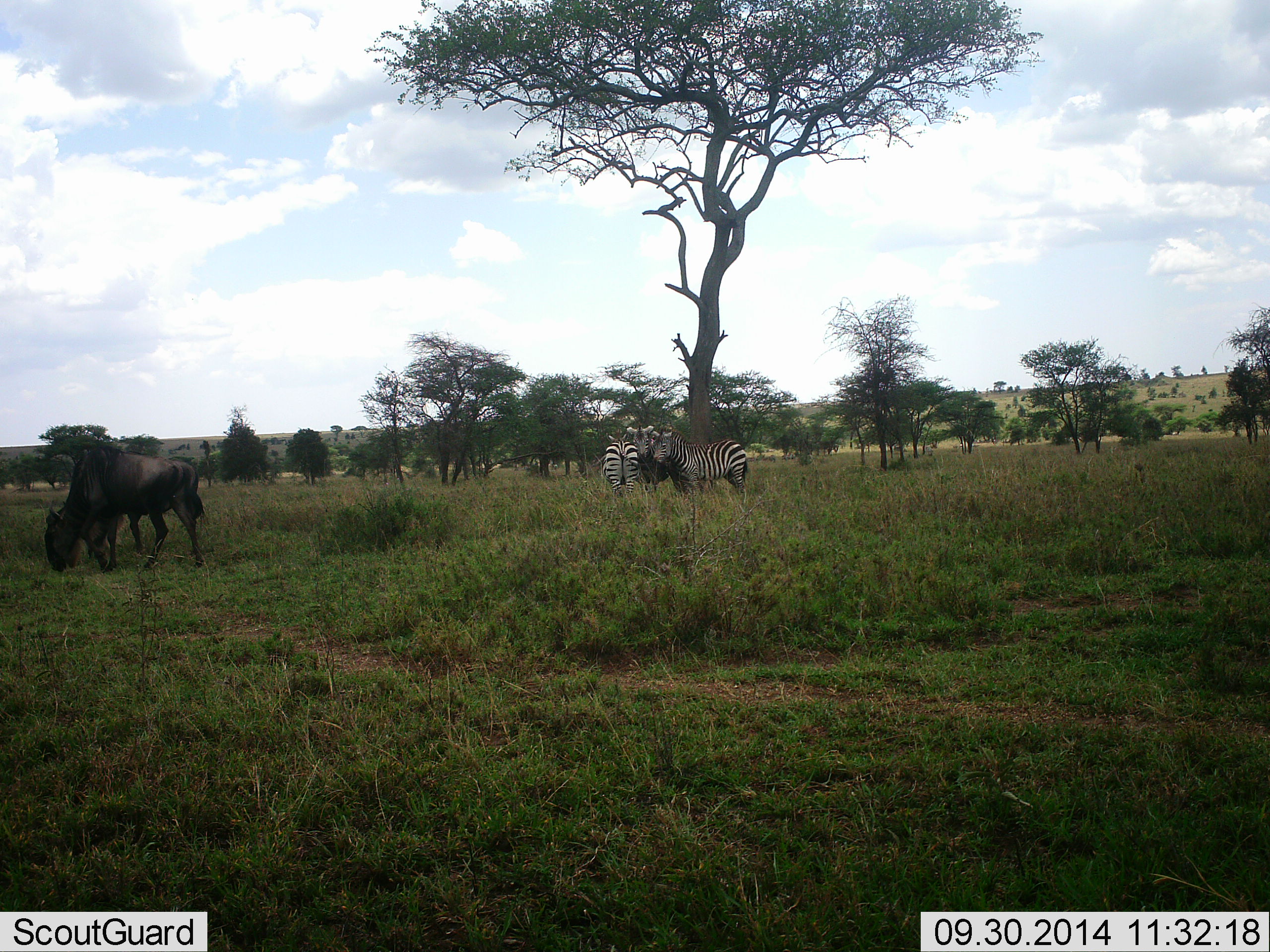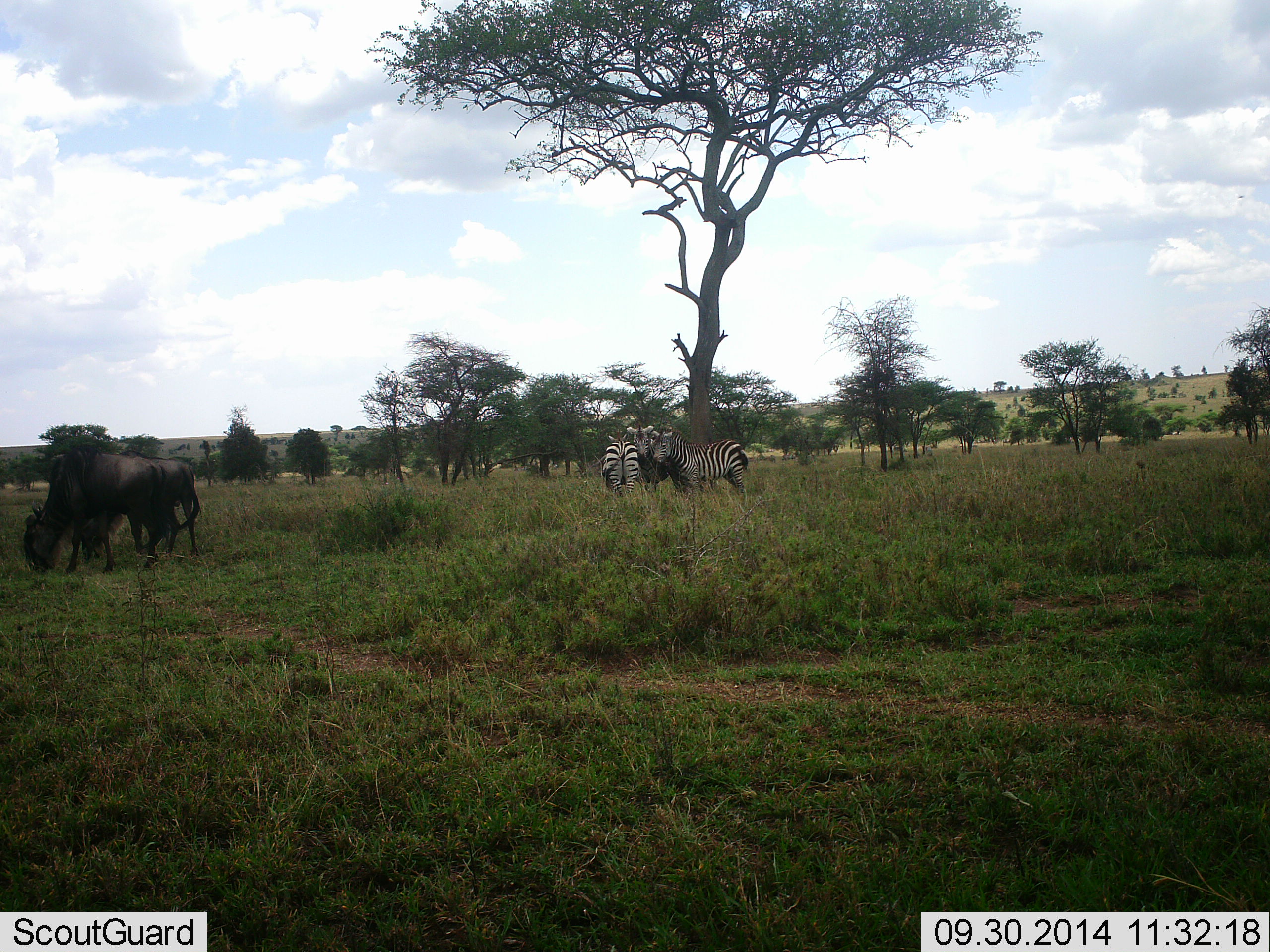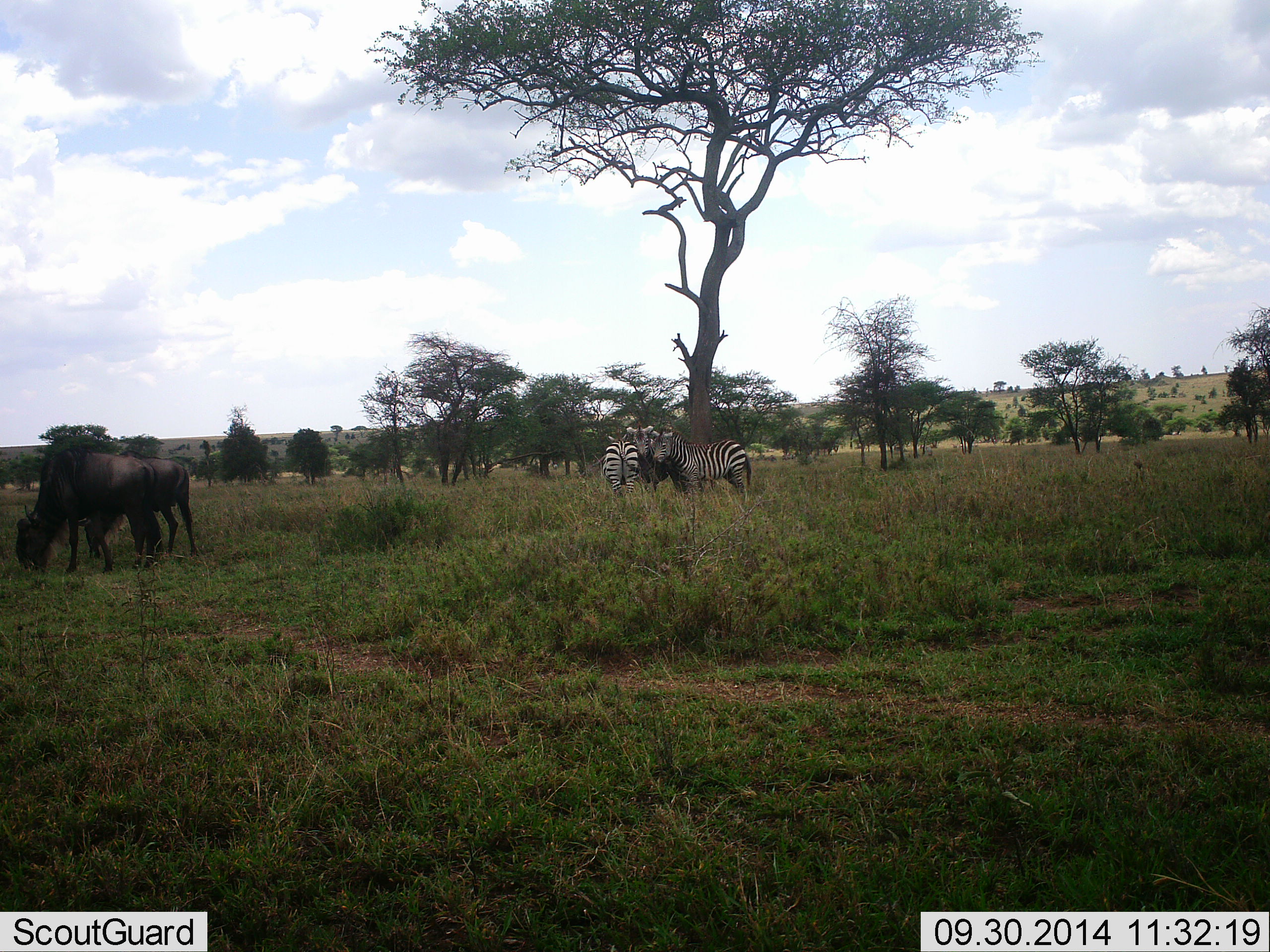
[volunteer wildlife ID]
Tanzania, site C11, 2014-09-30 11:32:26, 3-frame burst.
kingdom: Animalia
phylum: Chordata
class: Mammalia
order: Artiodactyla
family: Bovidae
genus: Connochaetes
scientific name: Connochaetes taurinus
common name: blue wildebeest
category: wildebeest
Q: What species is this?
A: Wildebeest (blue wildebeest) (Connochaetes taurinus).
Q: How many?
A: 2.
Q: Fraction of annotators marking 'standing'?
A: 30%.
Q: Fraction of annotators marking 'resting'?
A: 0%.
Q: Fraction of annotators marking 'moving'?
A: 30%.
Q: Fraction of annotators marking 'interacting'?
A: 10%.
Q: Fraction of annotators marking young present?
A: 0%.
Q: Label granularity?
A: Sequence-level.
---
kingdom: Animalia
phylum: Chordata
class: Mammalia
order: Perissodactyla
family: Equidae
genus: Equus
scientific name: Equus quagga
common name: plains zebra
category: zebra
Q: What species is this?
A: Zebra (plains zebra) (Equus quagga).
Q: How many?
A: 3.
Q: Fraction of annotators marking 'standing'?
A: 82%.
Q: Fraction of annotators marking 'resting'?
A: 0%.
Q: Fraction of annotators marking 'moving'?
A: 0%.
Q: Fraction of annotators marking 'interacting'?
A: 27%.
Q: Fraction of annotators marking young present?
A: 0%.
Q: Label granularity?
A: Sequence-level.